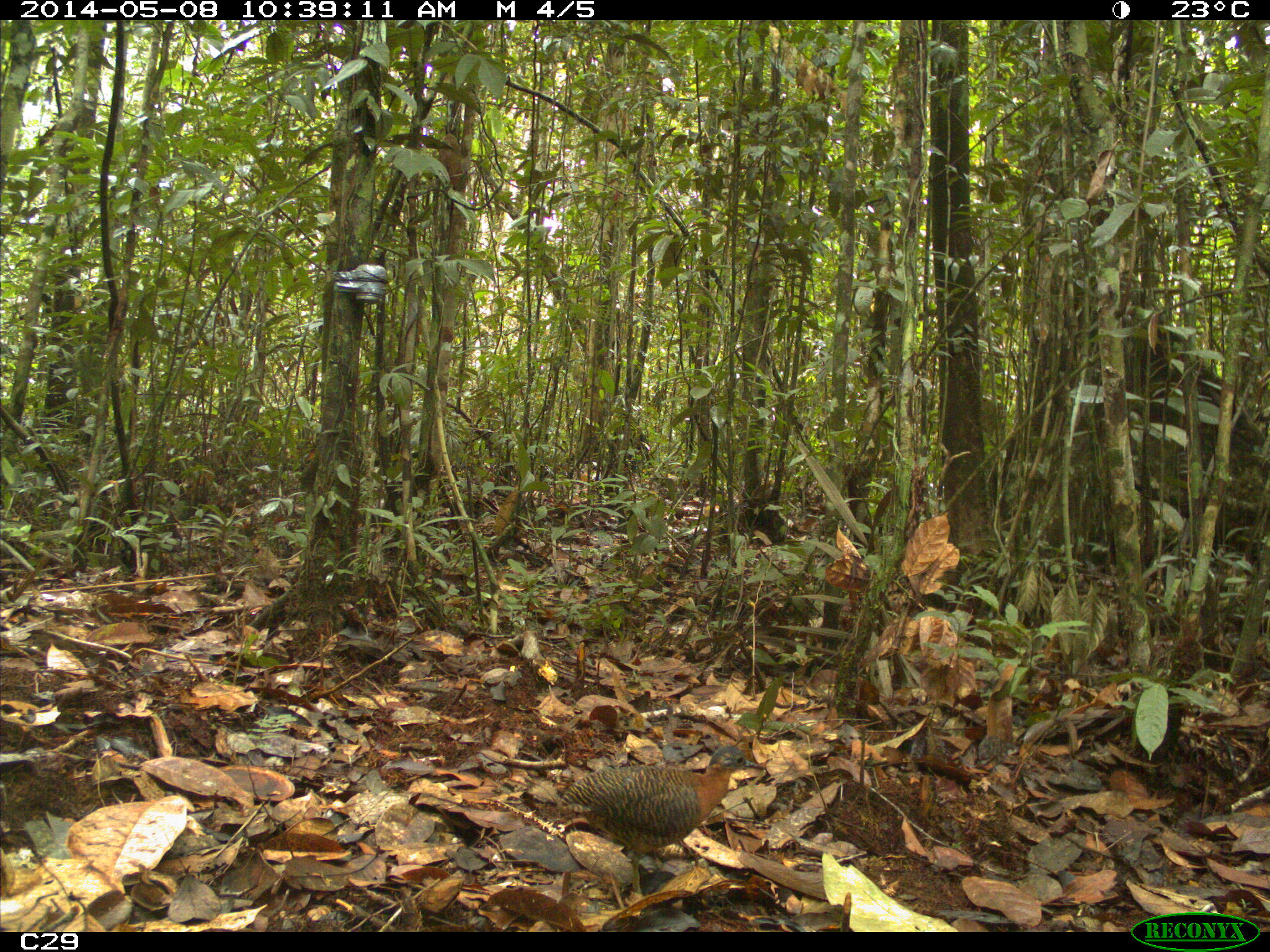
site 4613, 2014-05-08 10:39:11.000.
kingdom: Animalia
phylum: Chordata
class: Aves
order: Tinamiformes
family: Tinamidae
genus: Crypturellus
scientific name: Crypturellus variegatus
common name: variegated tinamou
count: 1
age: adult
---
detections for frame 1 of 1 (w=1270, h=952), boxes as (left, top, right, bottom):
crypturellus variegatus: (553, 742, 768, 896)